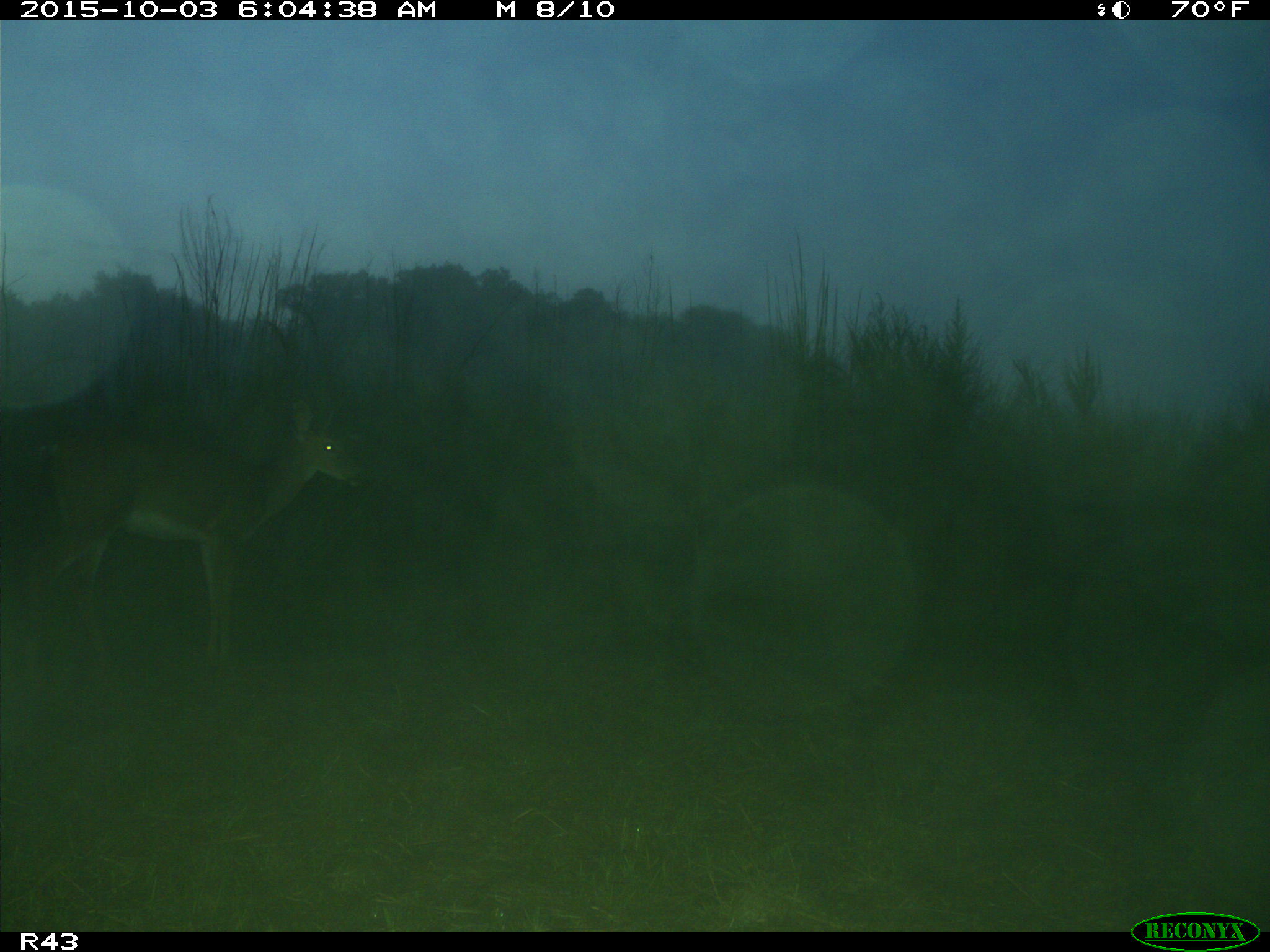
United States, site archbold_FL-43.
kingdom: Animalia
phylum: Chordata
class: Mammalia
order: Artiodactyla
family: Cervidae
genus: Odocoileus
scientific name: Odocoileus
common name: deer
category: unidentified deer